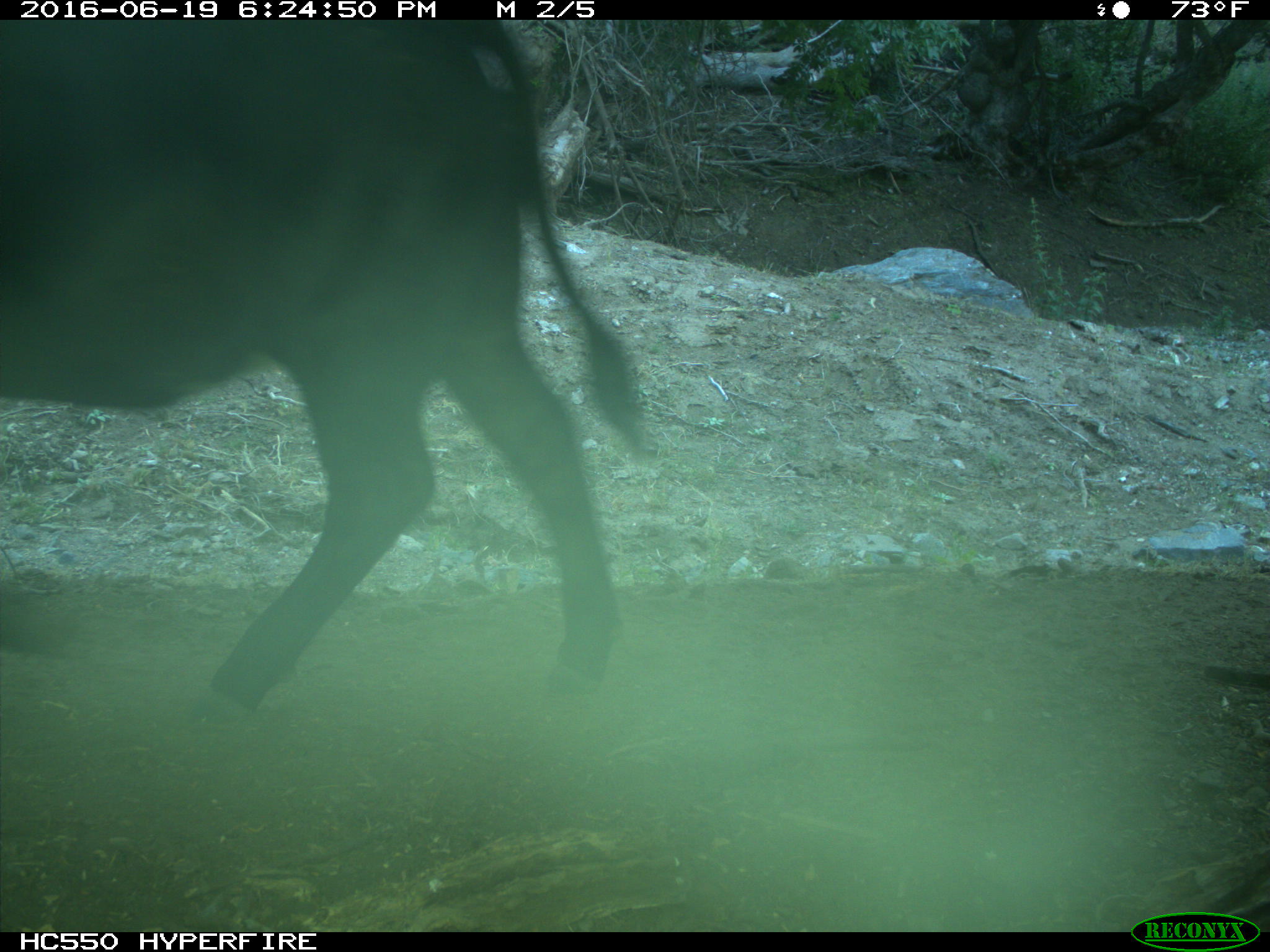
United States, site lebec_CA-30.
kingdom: Animalia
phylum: Chordata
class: Mammalia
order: Artiodactyla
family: Bovidae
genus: Bos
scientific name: Bos taurus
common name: domestic cow